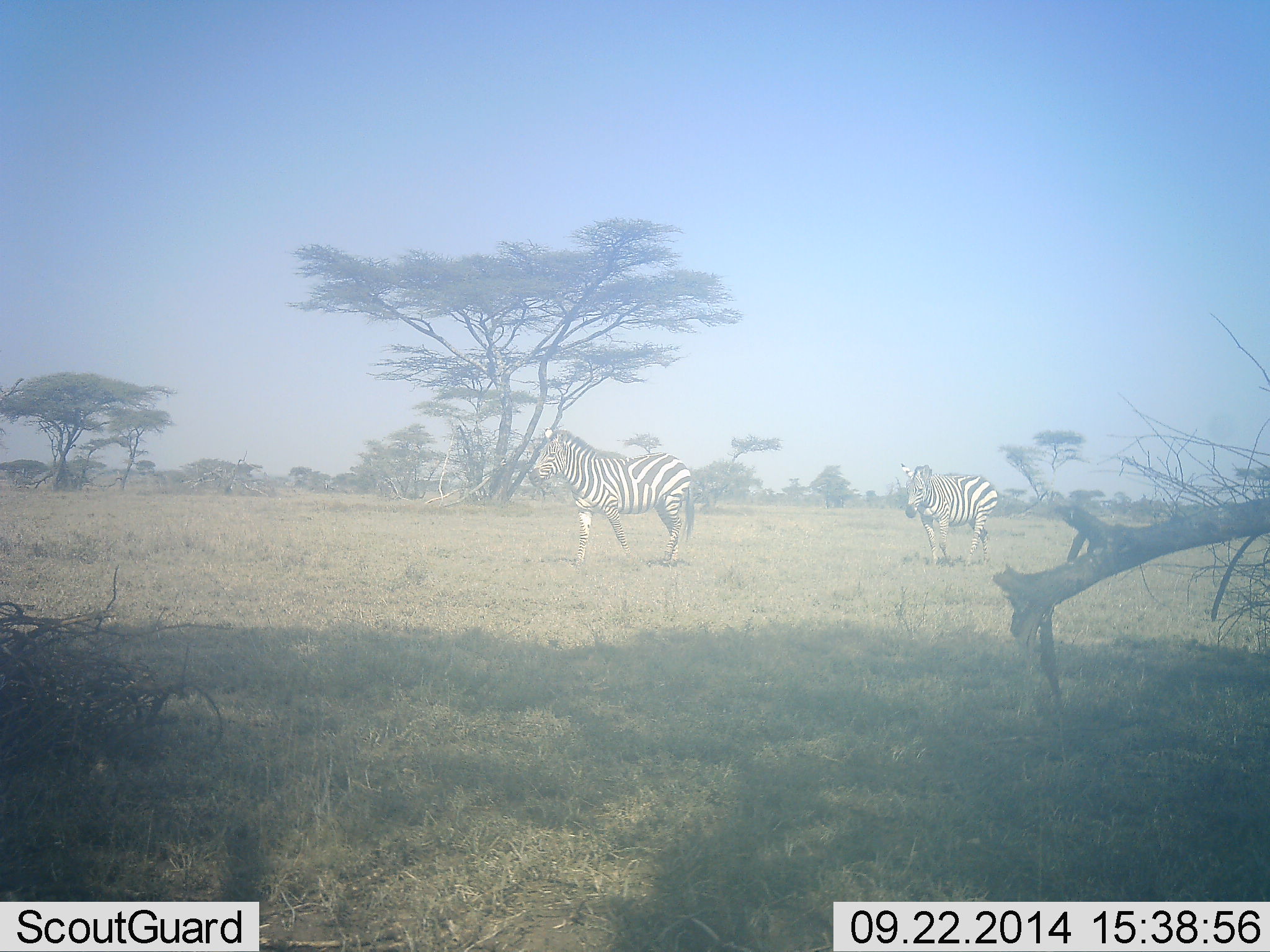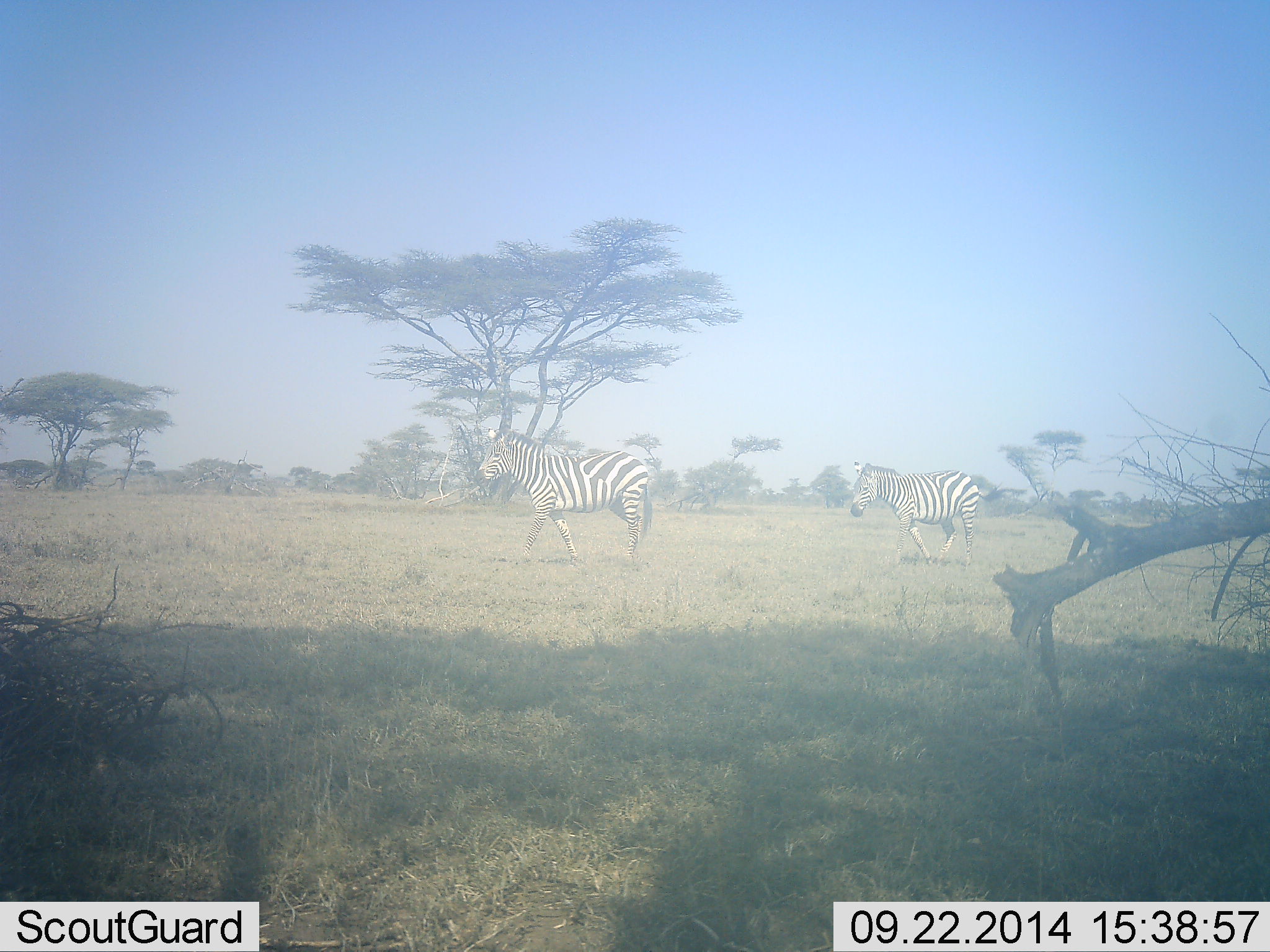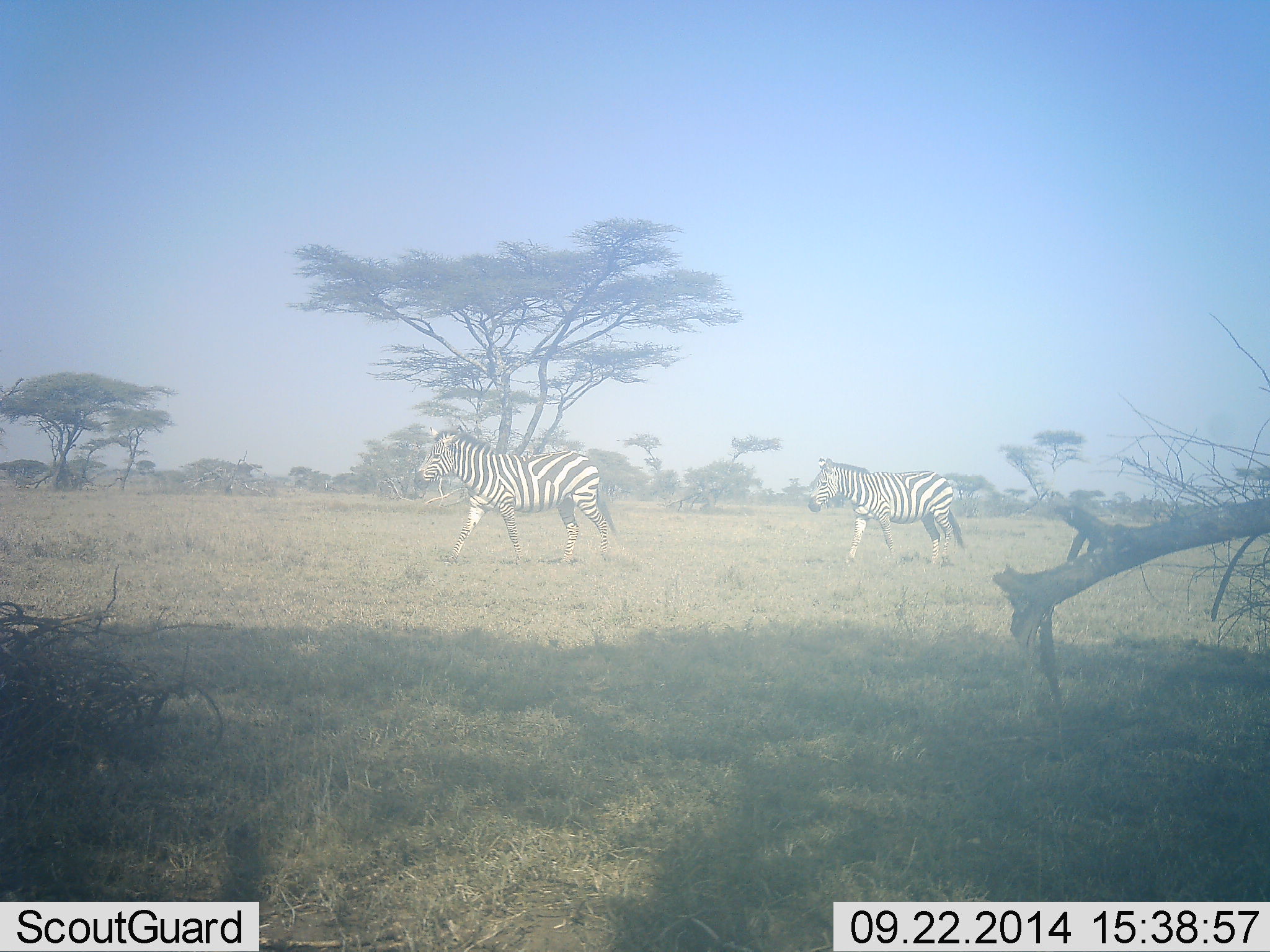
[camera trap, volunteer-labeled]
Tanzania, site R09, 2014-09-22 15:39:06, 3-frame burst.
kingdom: Animalia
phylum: Chordata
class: Mammalia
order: Perissodactyla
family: Equidae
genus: Equus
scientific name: Equus quagga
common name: plains zebra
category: zebra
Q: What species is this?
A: Zebra (plains zebra) (Equus quagga).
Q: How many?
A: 2.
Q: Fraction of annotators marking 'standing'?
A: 0%.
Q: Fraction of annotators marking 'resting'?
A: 0%.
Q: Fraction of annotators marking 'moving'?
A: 100%.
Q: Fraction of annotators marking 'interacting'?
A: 0%.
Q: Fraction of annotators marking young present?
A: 10%.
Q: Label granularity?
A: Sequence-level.